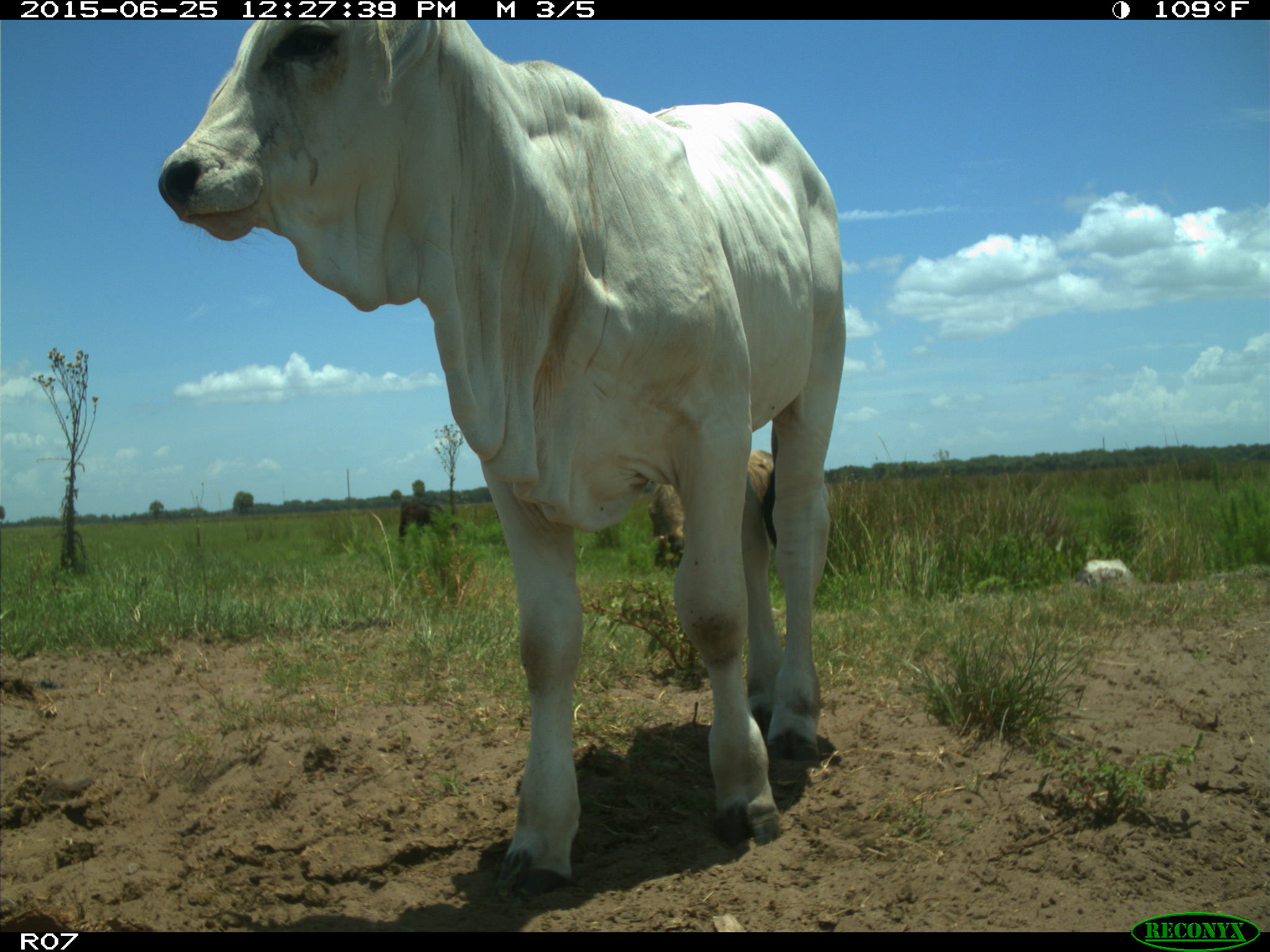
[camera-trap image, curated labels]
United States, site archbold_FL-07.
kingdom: Animalia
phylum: Chordata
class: Mammalia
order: Artiodactyla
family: Bovidae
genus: Bos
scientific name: Bos taurus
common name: domestic cow